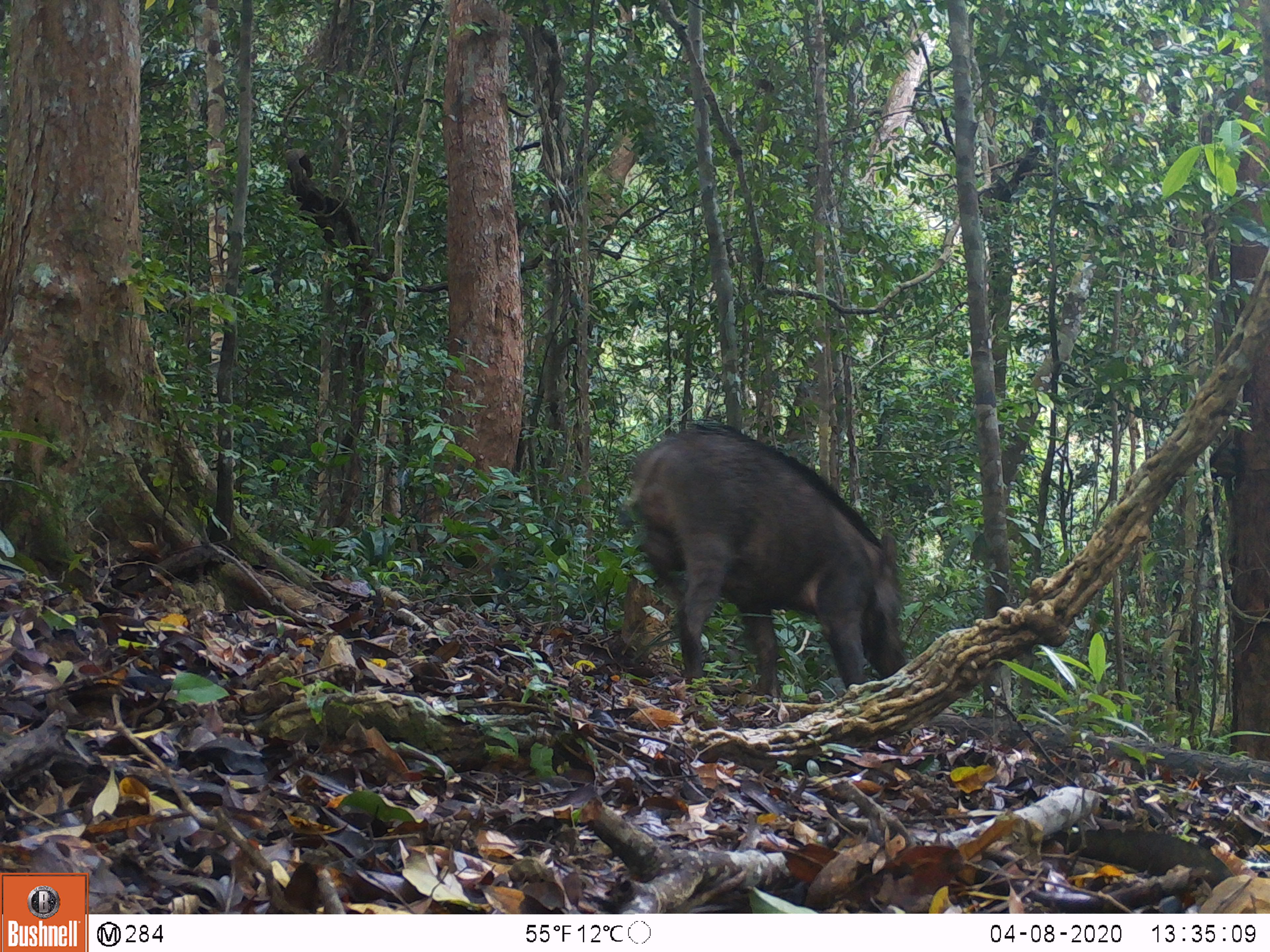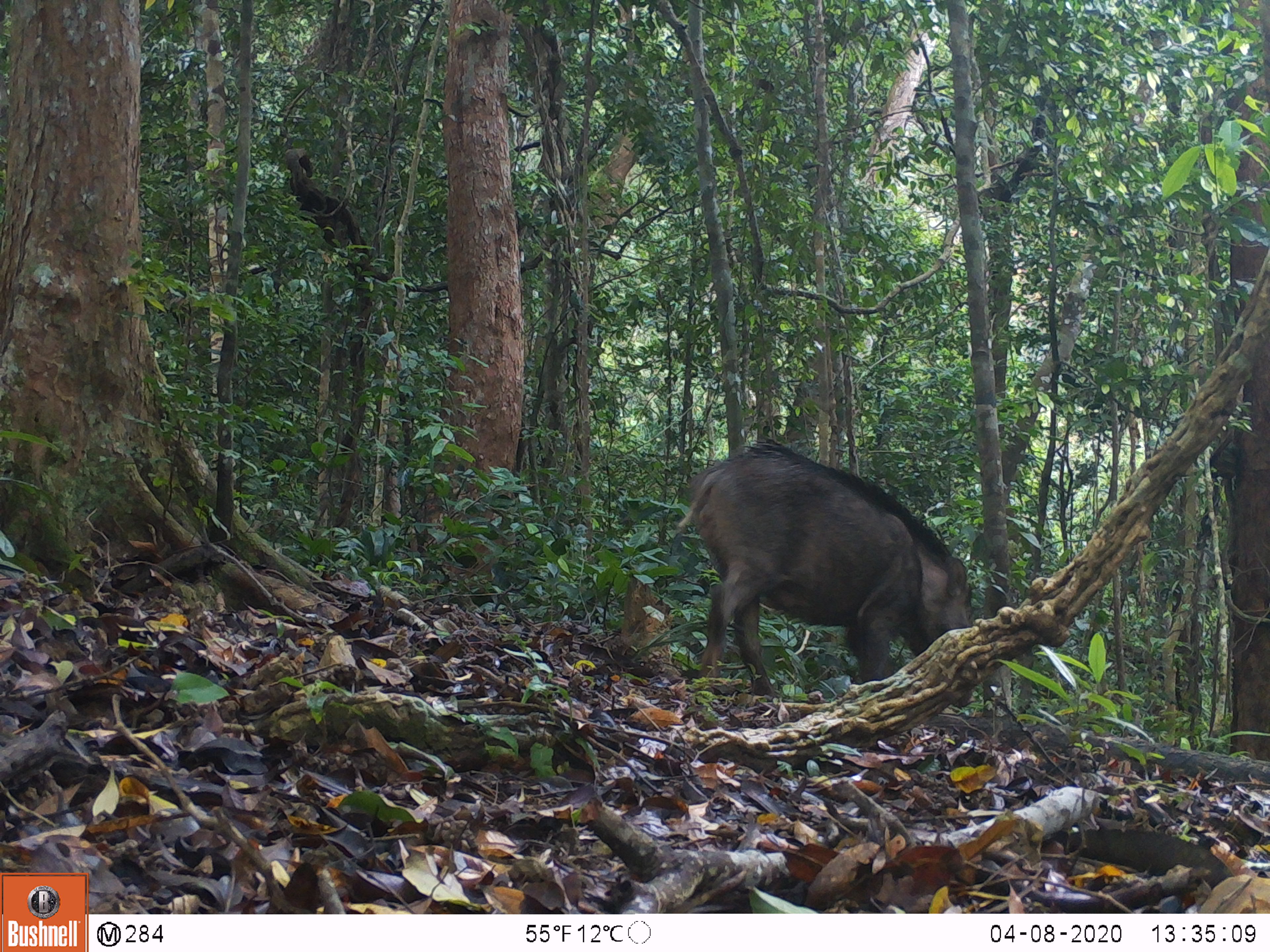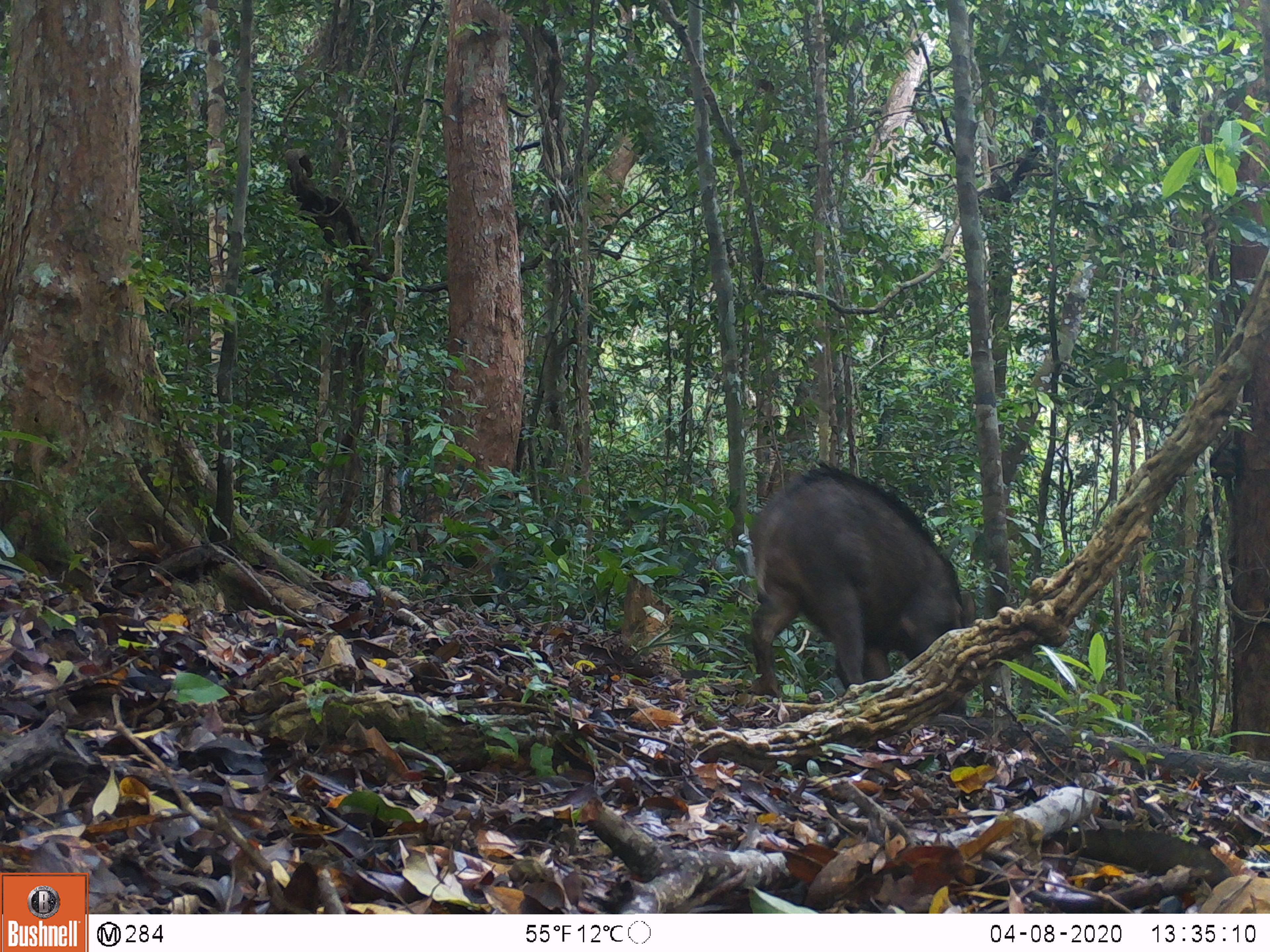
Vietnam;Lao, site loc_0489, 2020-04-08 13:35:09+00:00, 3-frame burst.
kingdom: Animalia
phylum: Chordata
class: Mammalia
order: Artiodactyla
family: Suidae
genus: Sus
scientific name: Sus scrofa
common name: eurasian wild pig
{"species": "eurasian wild pig (Sus scrofa)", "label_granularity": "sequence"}